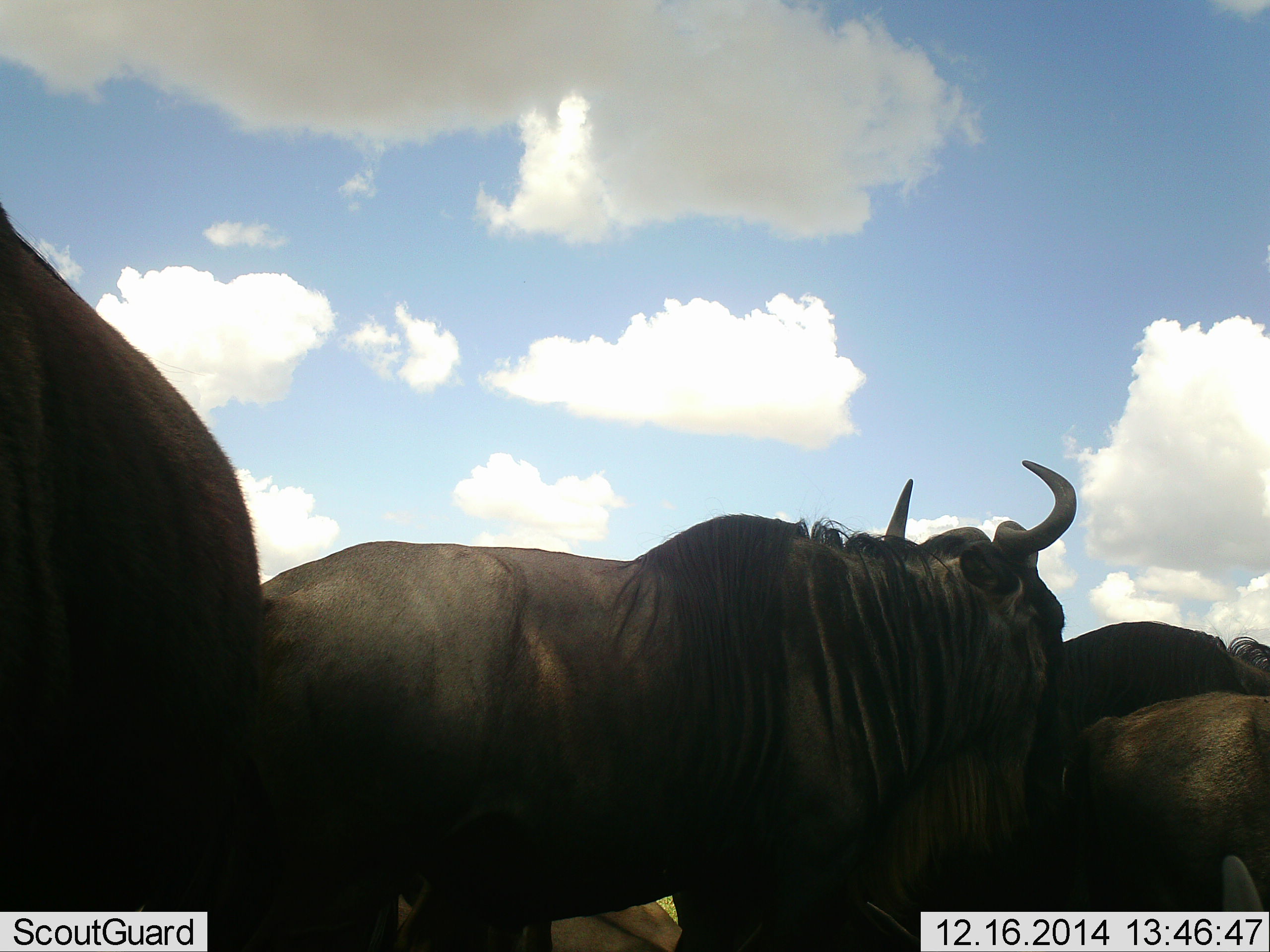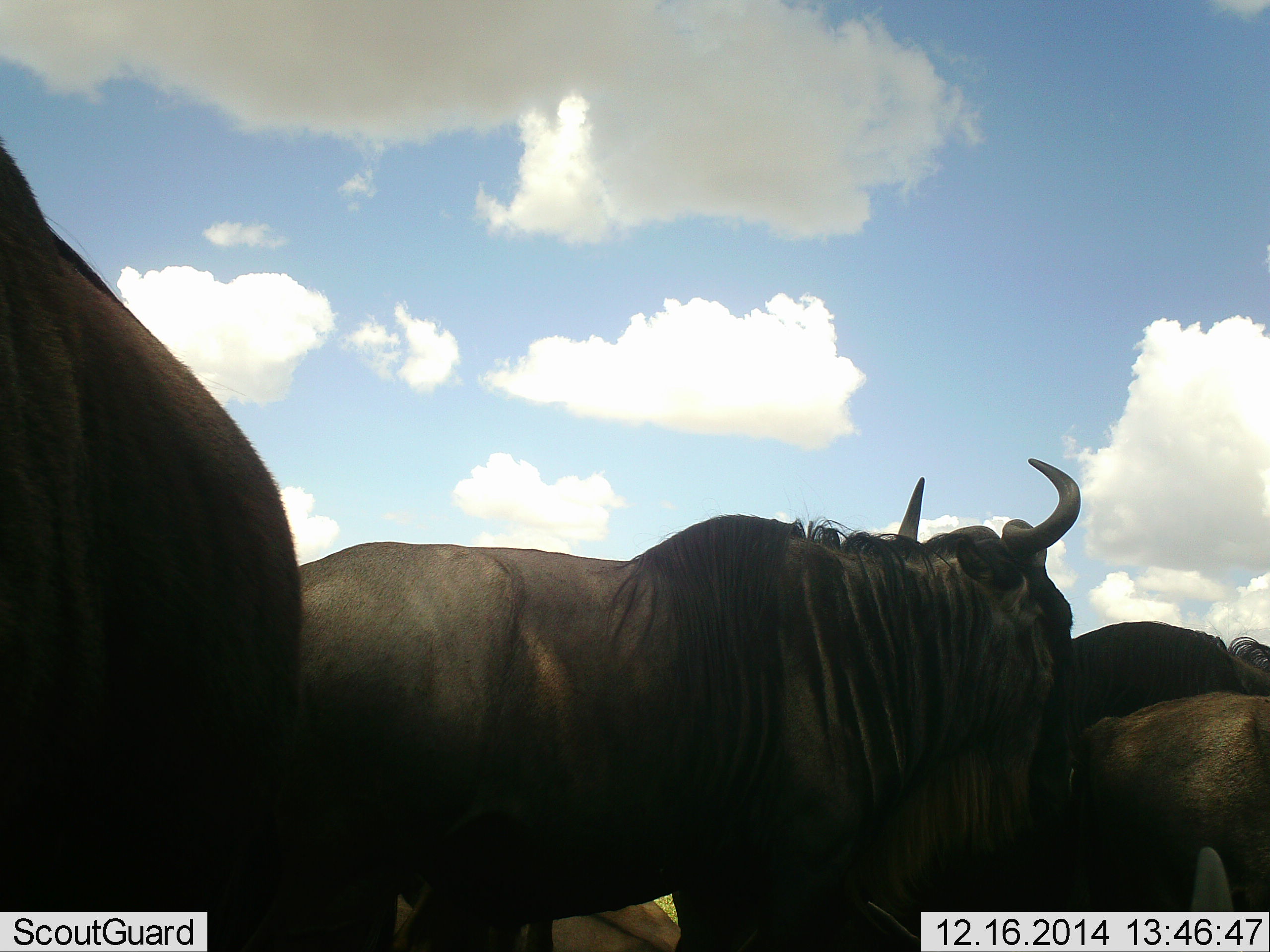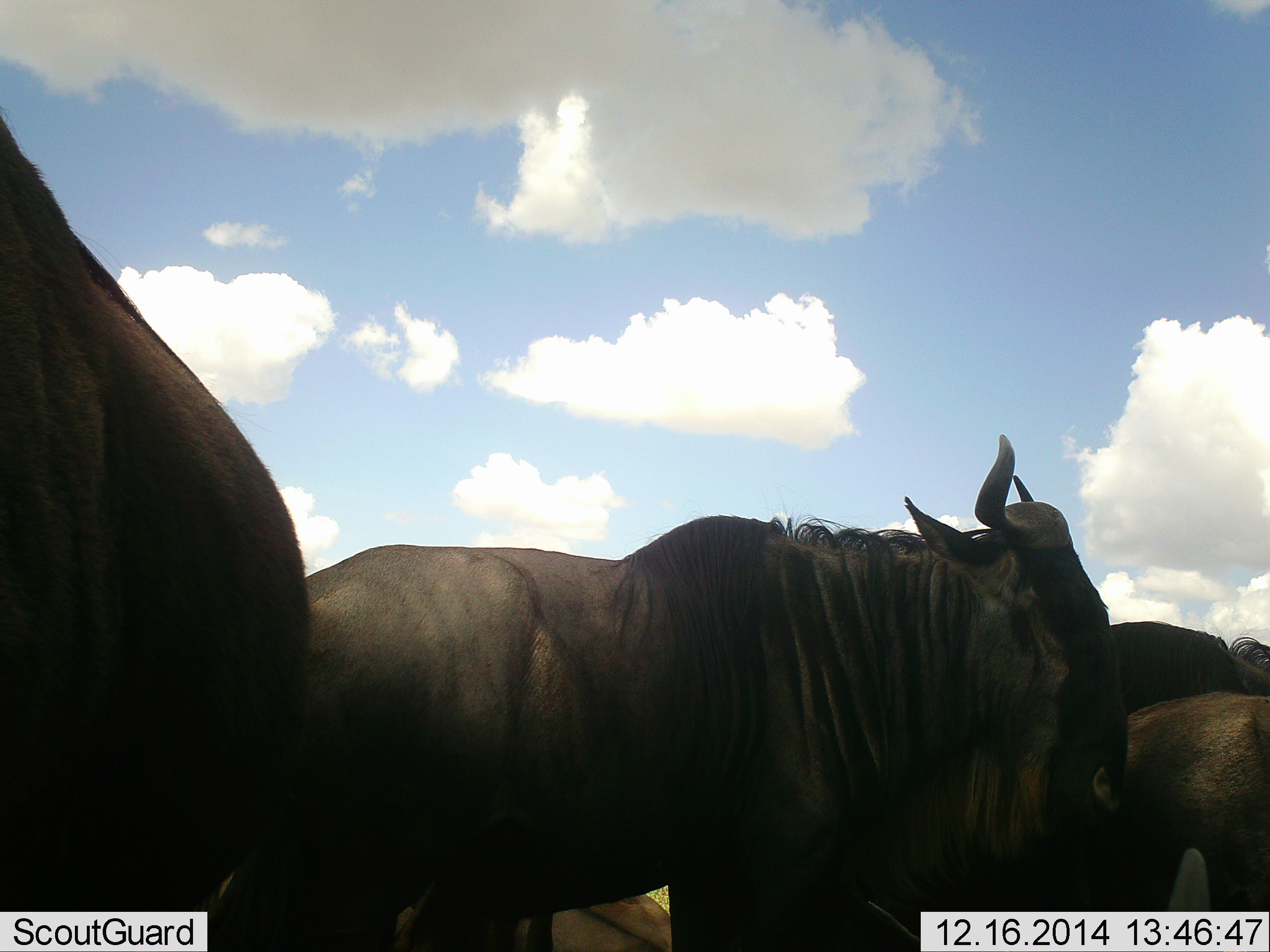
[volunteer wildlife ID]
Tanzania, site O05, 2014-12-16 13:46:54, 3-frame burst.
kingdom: Animalia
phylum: Chordata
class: Mammalia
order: Artiodactyla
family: Bovidae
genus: Connochaetes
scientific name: Connochaetes taurinus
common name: blue wildebeest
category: wildebeest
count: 4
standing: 90%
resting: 20%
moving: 0%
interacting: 10%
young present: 20%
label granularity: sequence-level